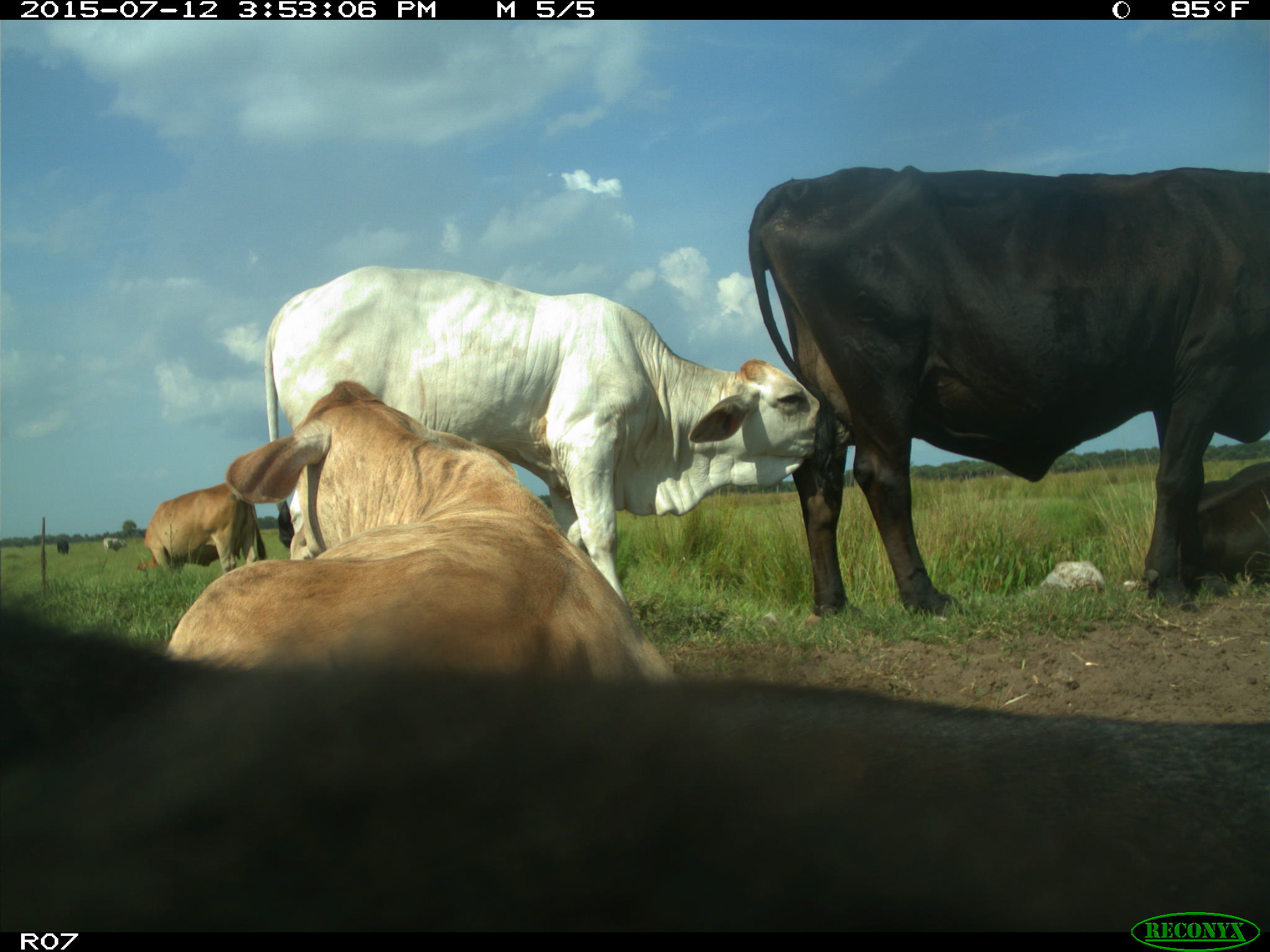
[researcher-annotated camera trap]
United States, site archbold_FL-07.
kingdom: Animalia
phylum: Chordata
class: Mammalia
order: Artiodactyla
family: Bovidae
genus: Bos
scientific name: Bos taurus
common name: domestic cow